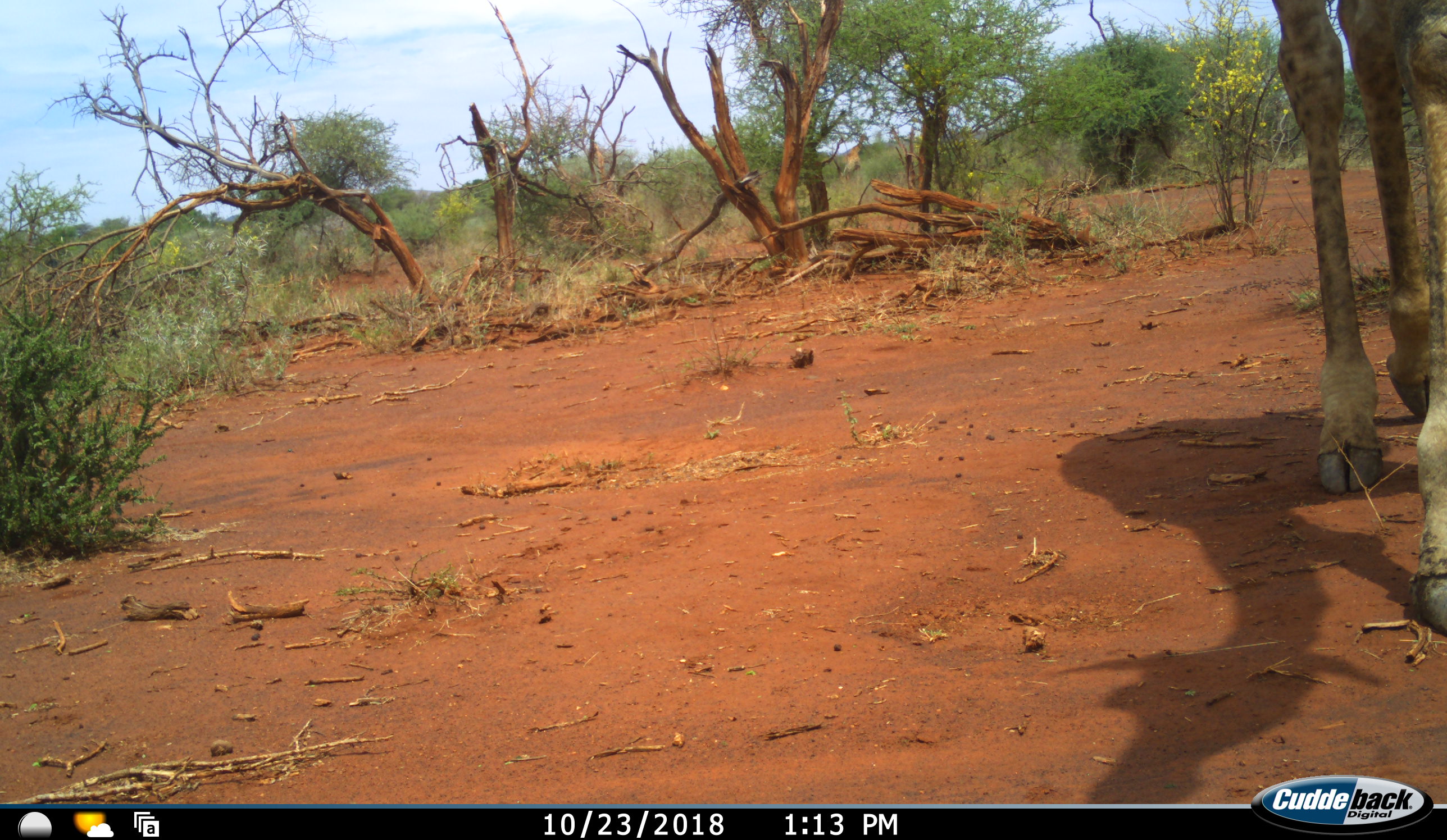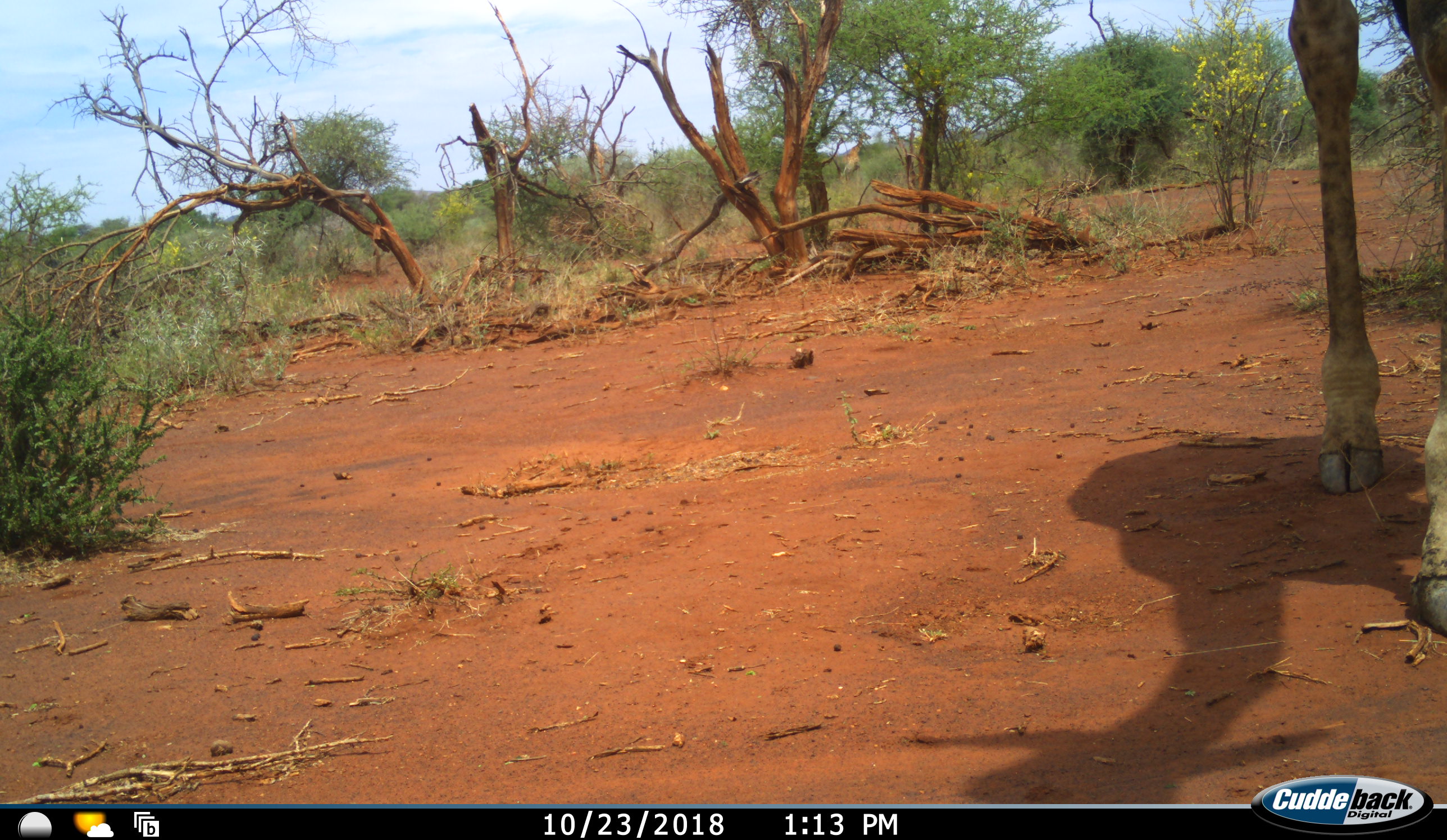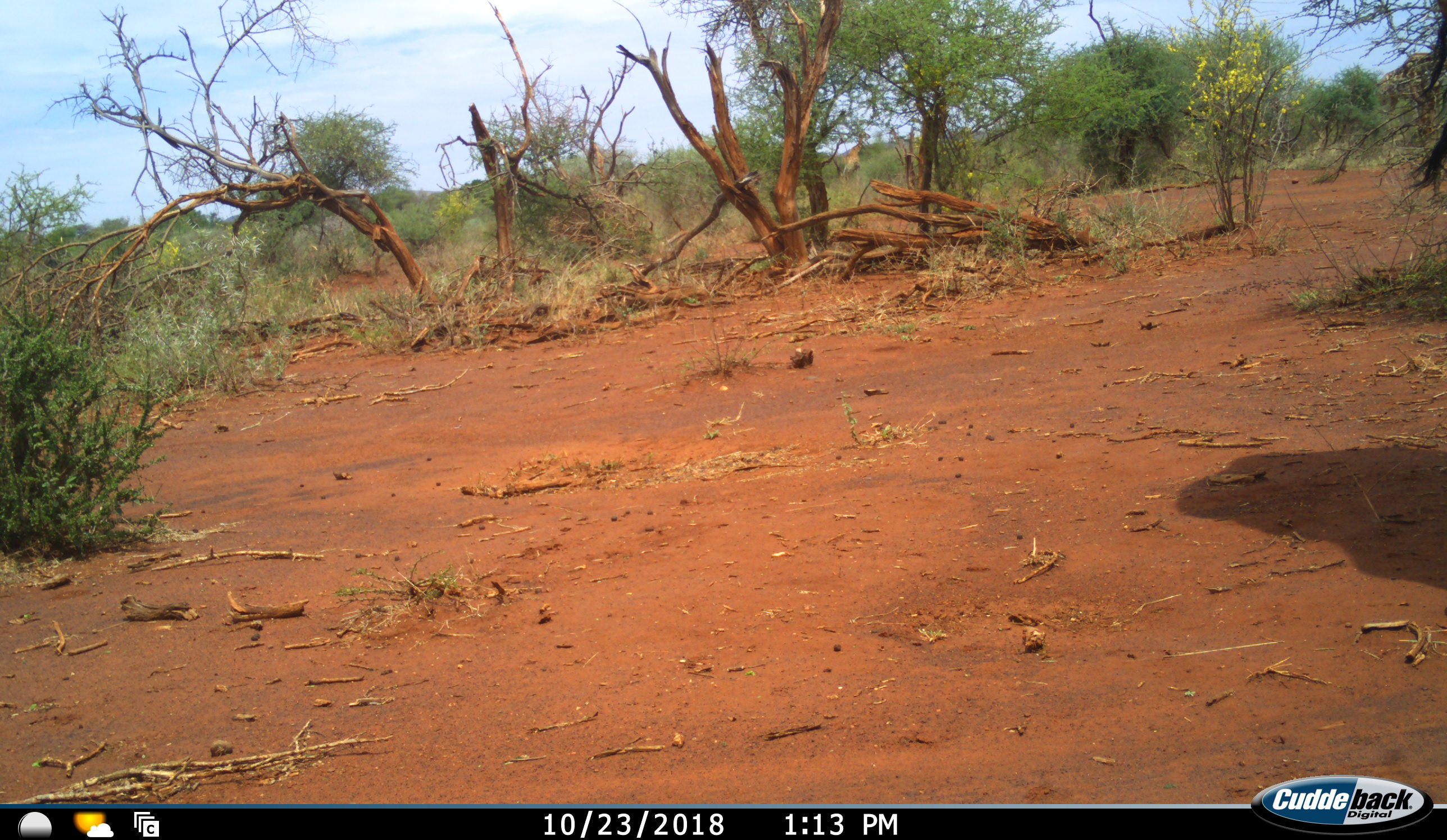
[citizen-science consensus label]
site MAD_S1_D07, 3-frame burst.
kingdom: Animalia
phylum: Chordata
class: Mammalia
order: Artiodactyla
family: Giraffidae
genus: Giraffa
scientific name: Giraffa camelopardalis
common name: giraffe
Giraffe (Giraffa camelopardalis), count 1. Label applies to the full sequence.